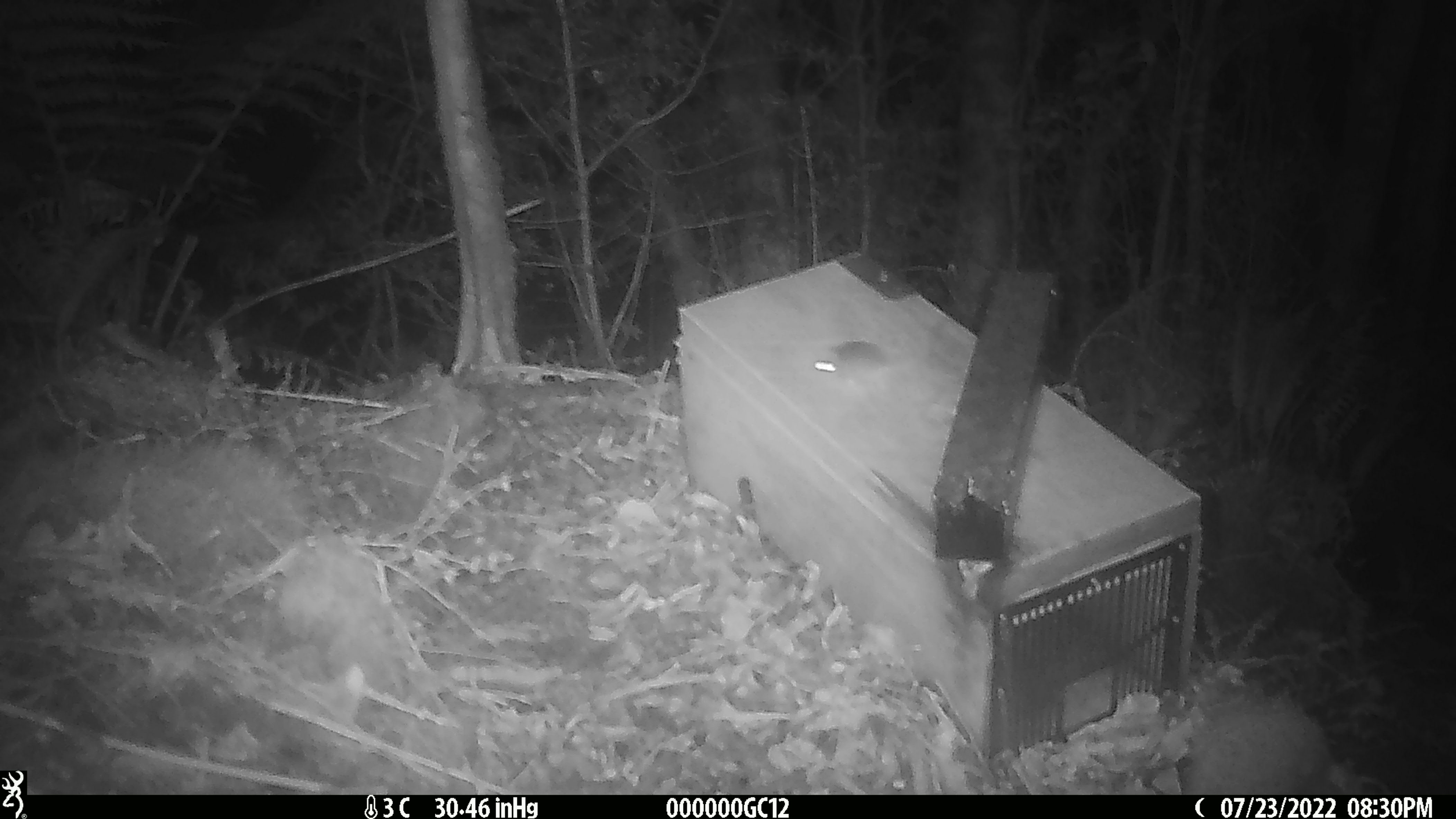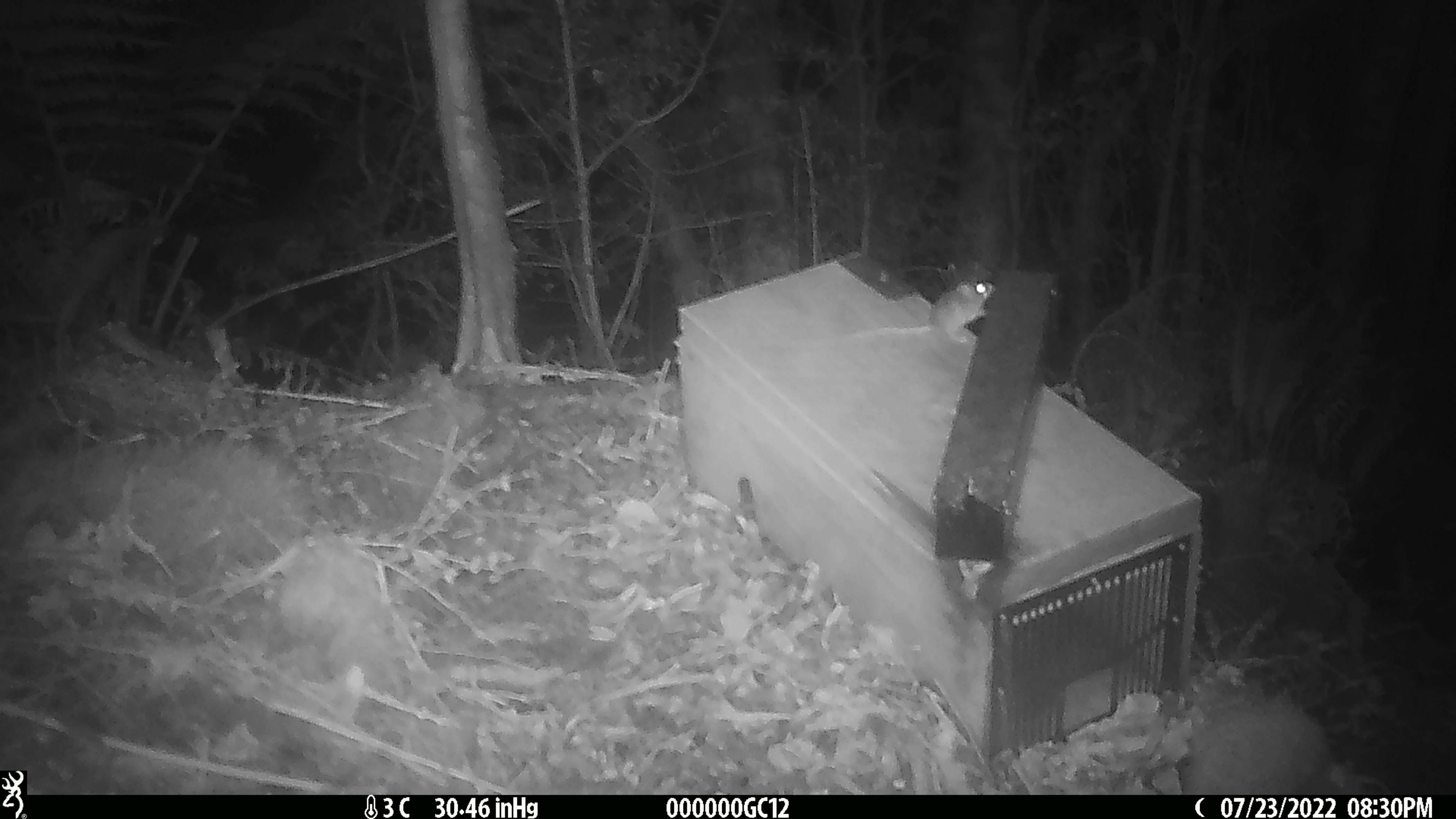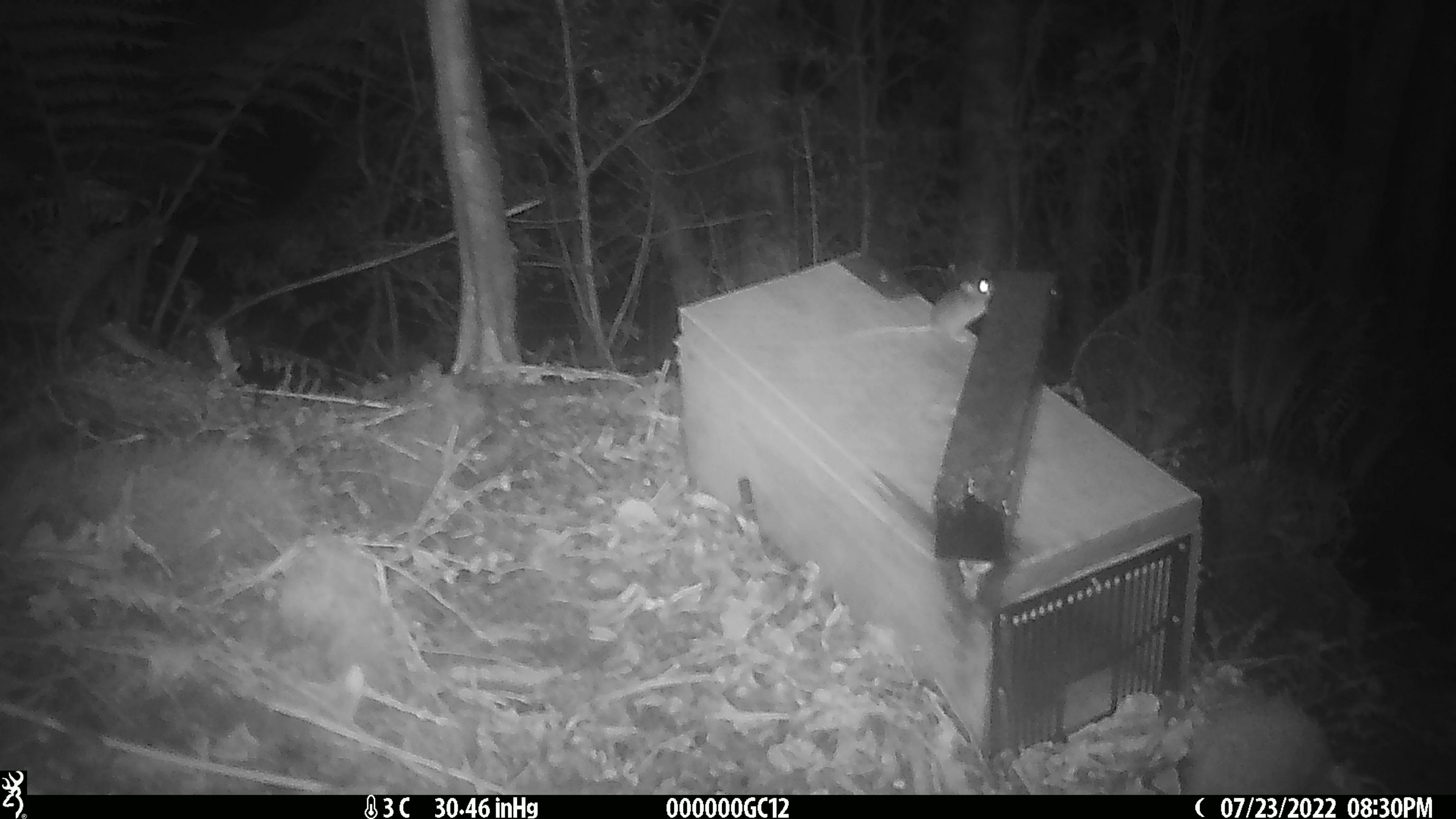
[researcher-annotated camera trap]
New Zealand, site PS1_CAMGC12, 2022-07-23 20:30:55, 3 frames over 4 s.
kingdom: Animalia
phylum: Chordata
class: Mammalia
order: Rodentia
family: Muridae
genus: Mus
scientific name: Mus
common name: mouse